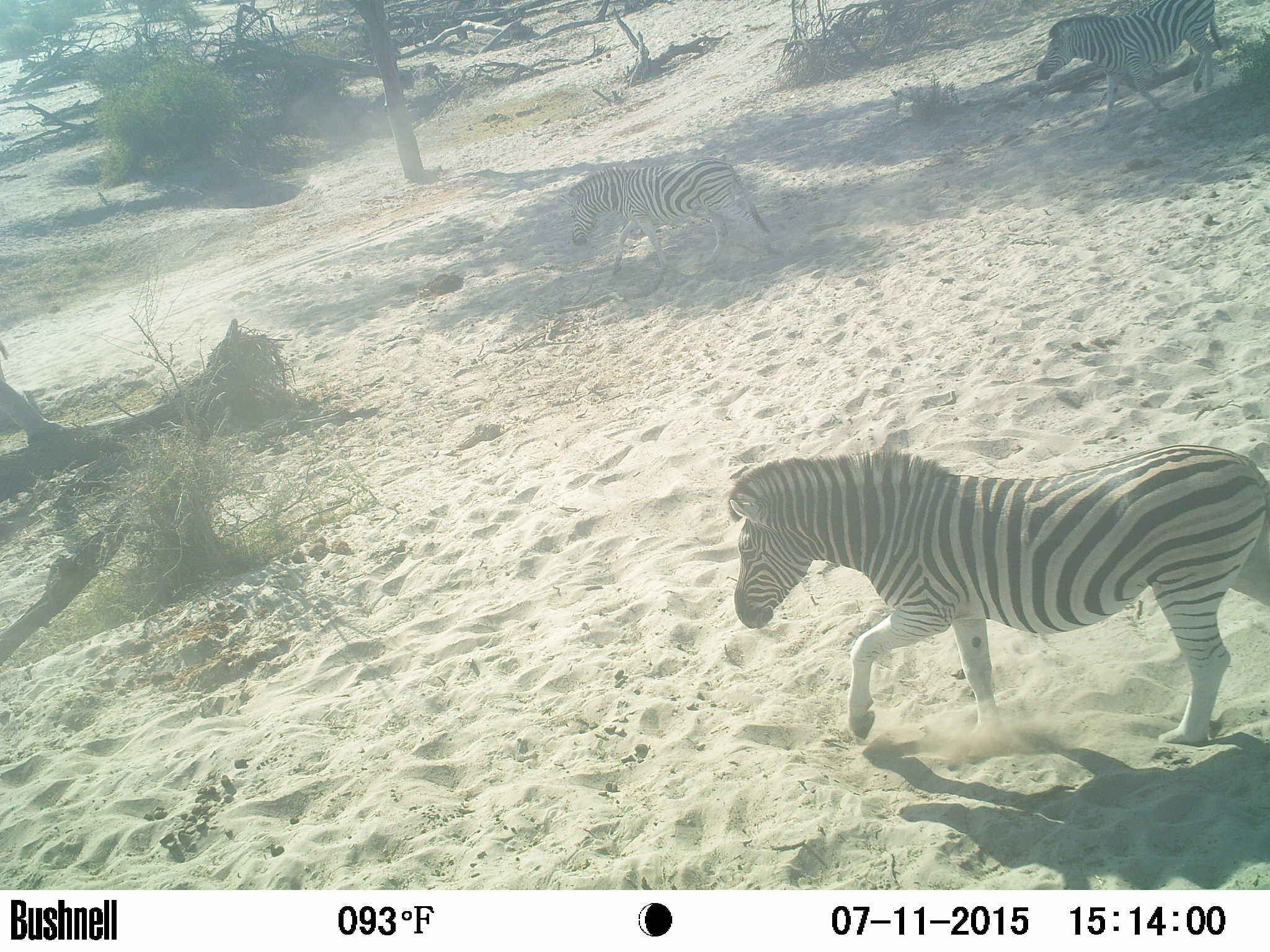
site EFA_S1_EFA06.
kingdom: Animalia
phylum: Chordata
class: Mammalia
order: Perissodactyla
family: Equidae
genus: Equus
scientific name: Equus quagga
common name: plains zebra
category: zebraplains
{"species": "zebraplains (plains zebra) (Equus quagga)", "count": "3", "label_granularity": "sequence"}